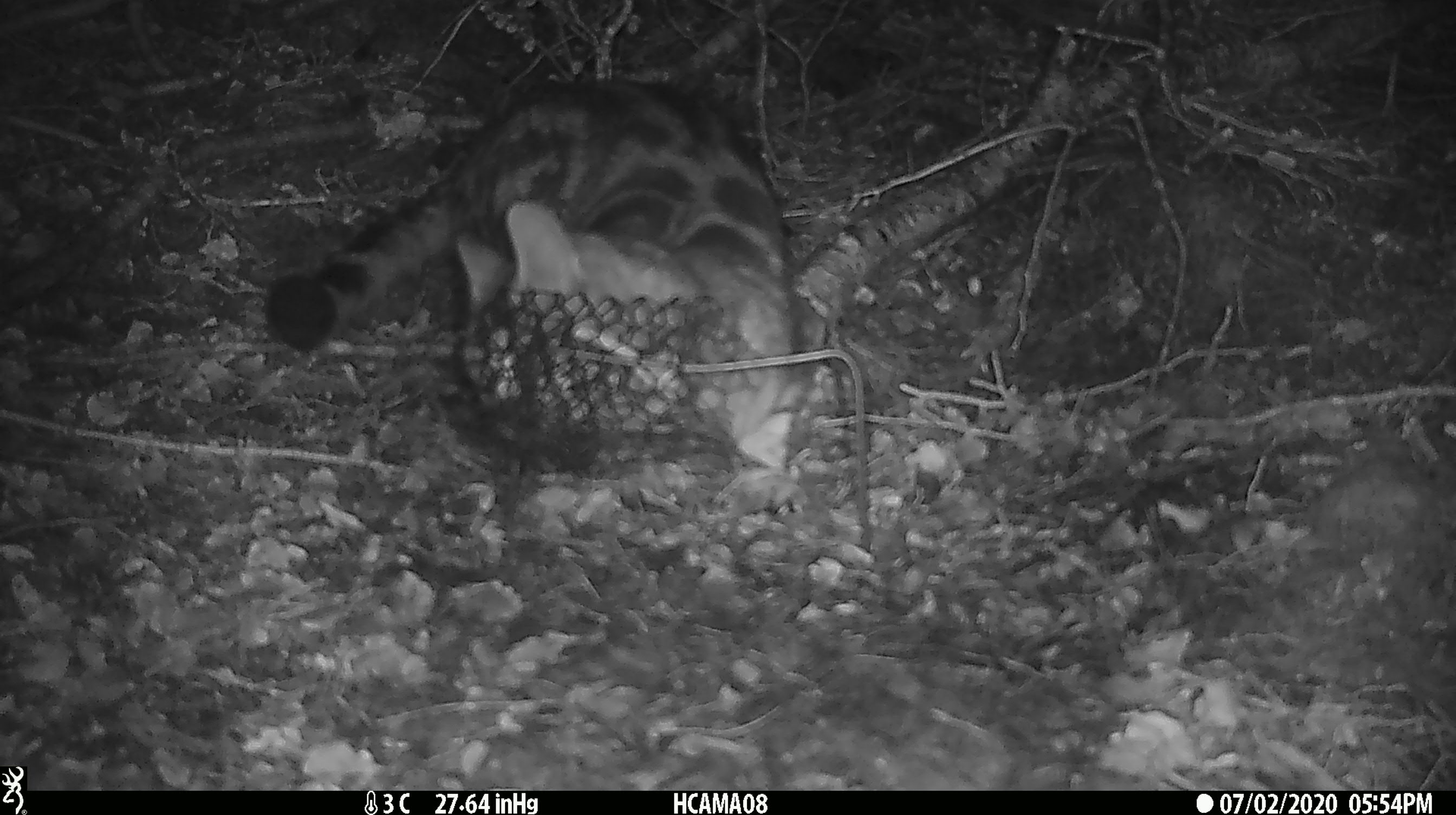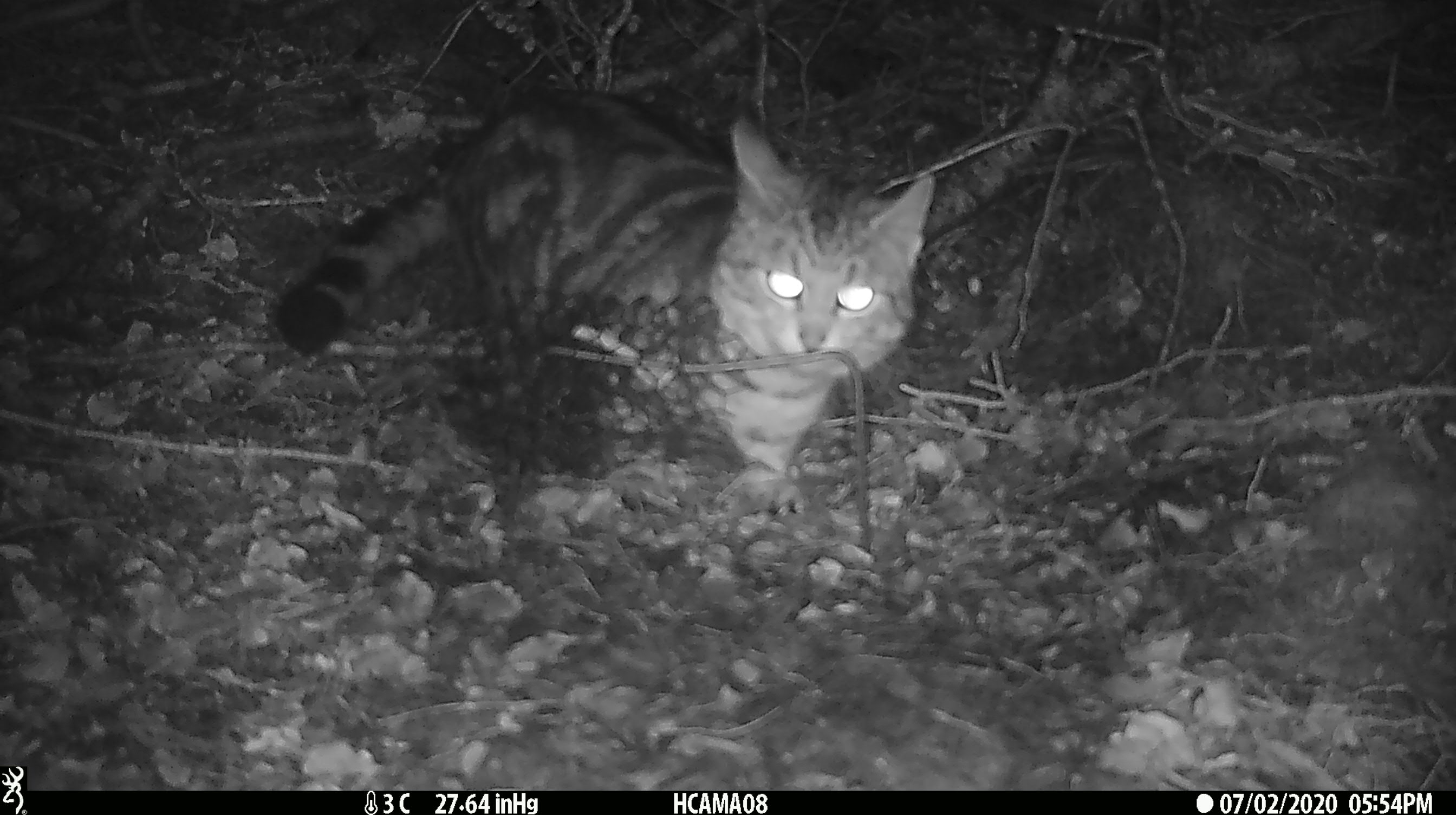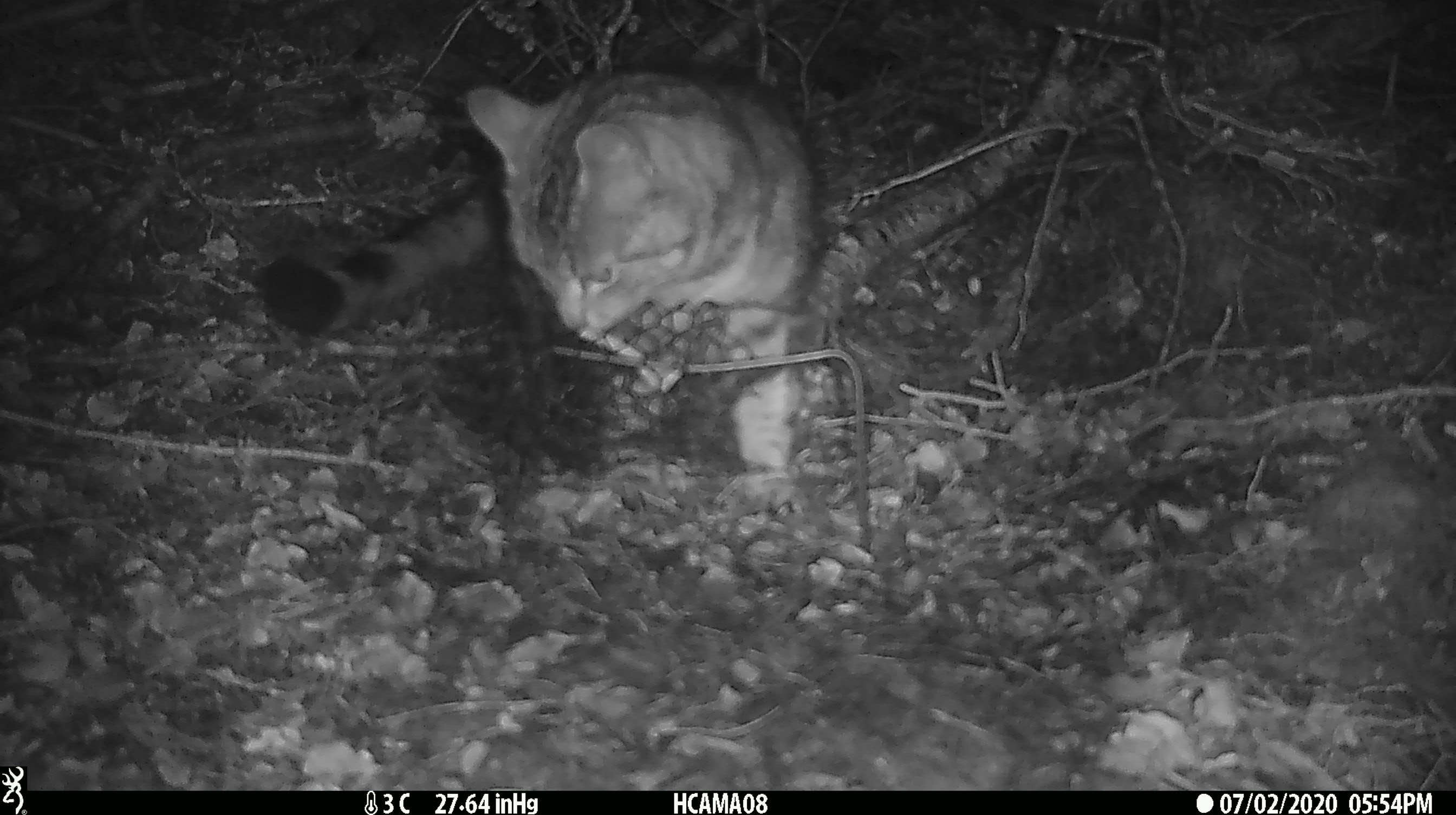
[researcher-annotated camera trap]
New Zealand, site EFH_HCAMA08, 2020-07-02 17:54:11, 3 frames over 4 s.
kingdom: Animalia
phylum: Chordata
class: Mammalia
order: Carnivora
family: Felidae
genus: Felis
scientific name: Felis catus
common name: domestic cat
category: cat